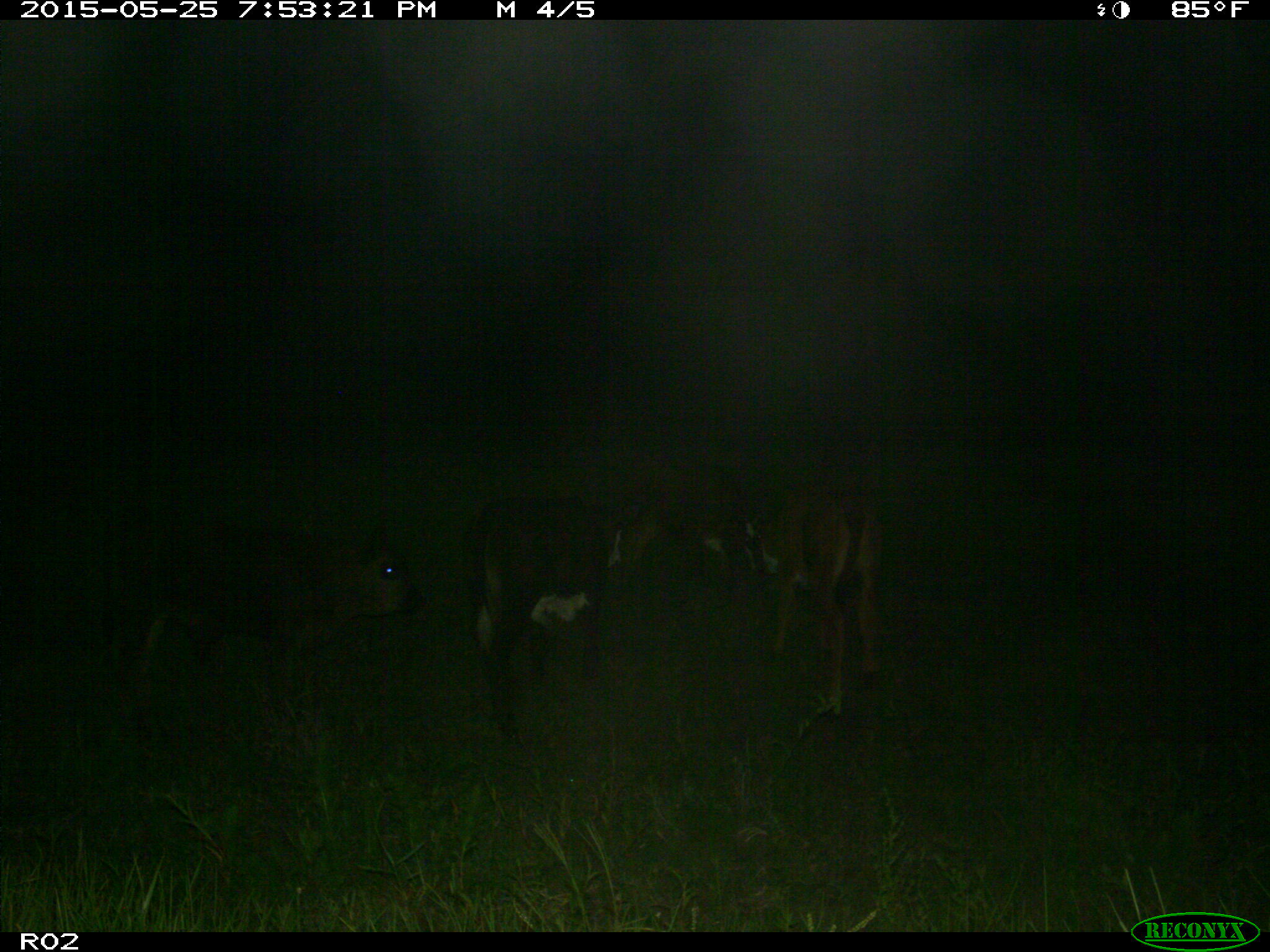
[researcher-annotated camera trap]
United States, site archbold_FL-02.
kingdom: Animalia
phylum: Chordata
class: Mammalia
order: Artiodactyla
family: Bovidae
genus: Bos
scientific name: Bos taurus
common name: domestic cow